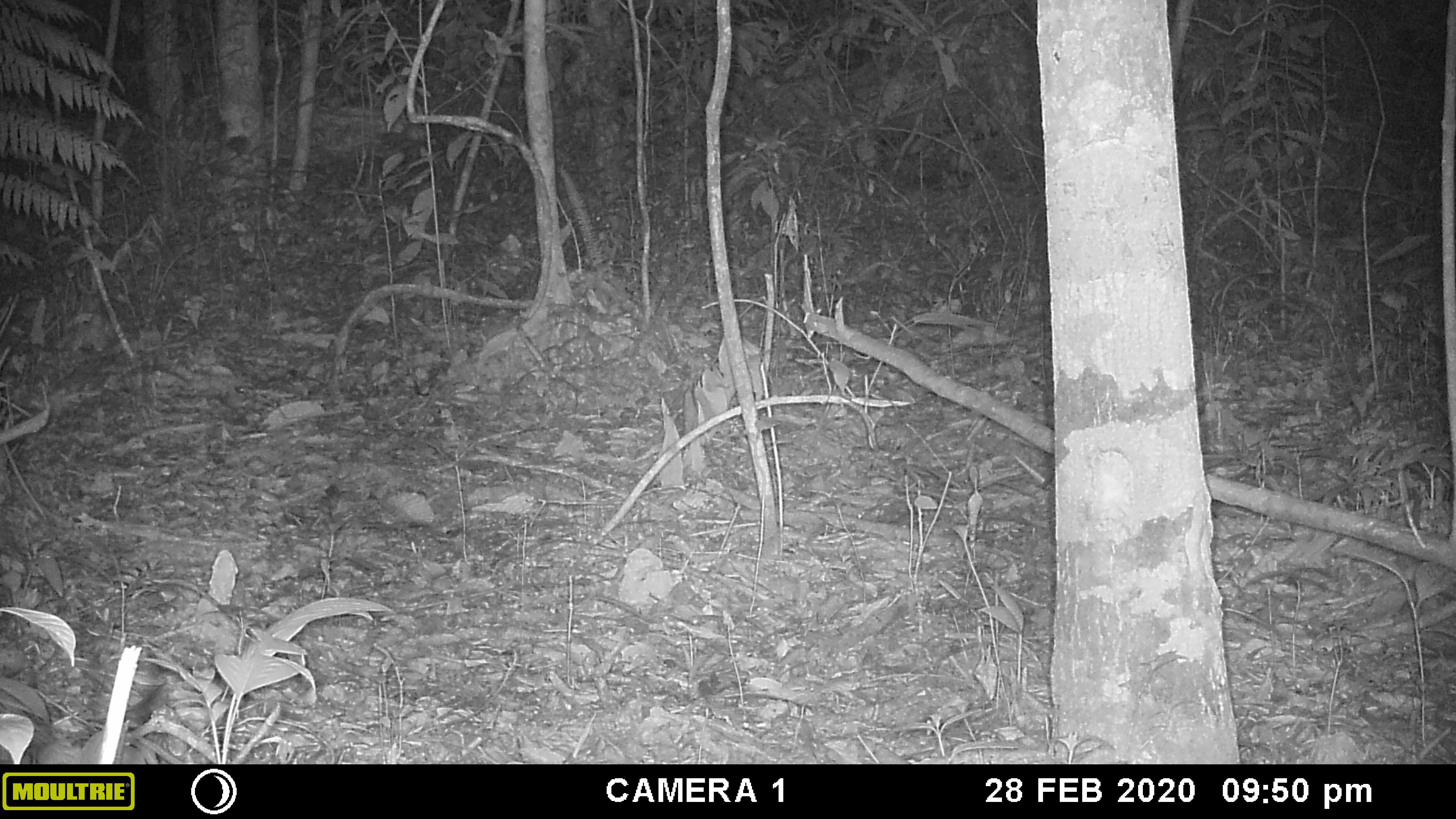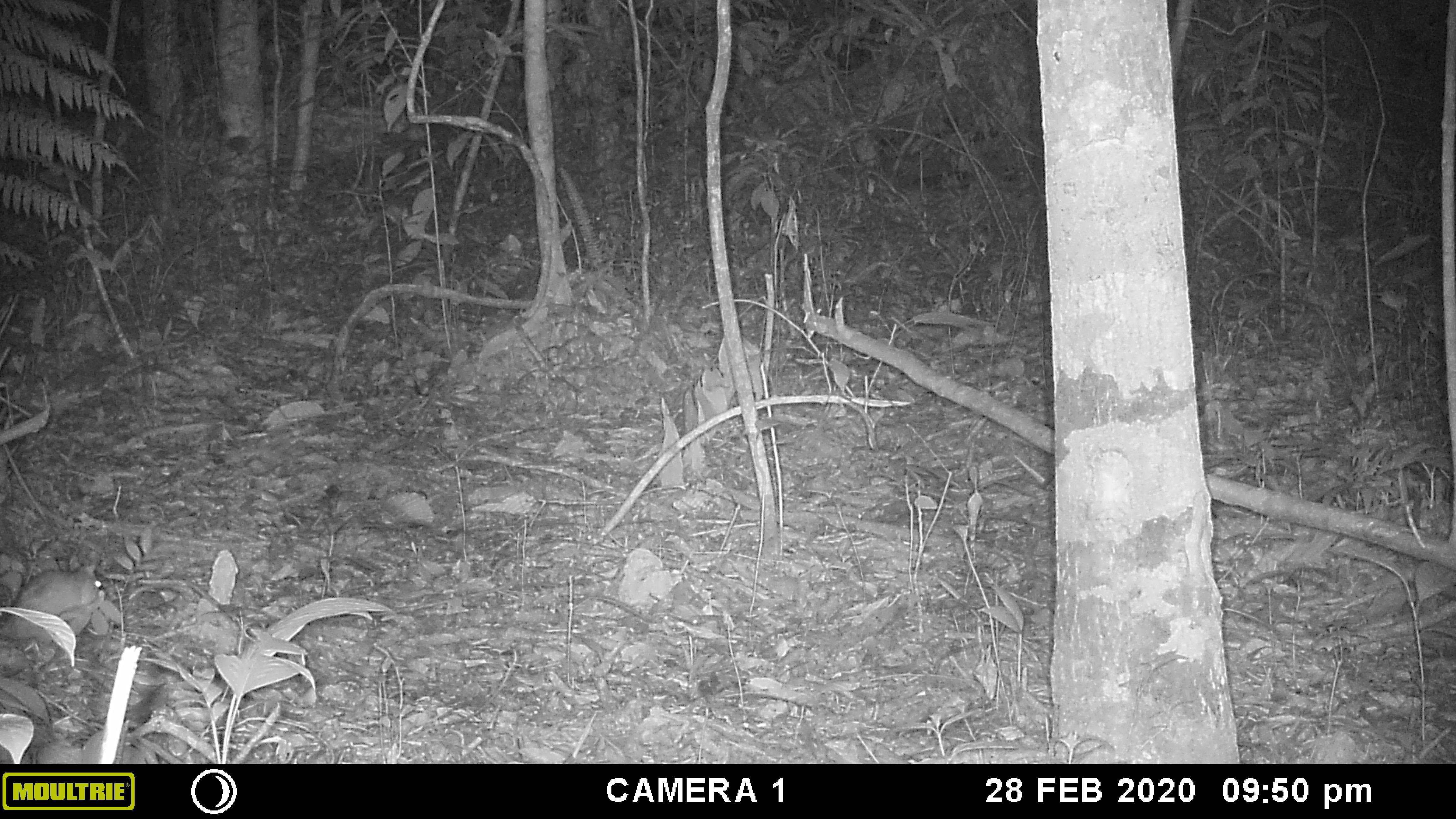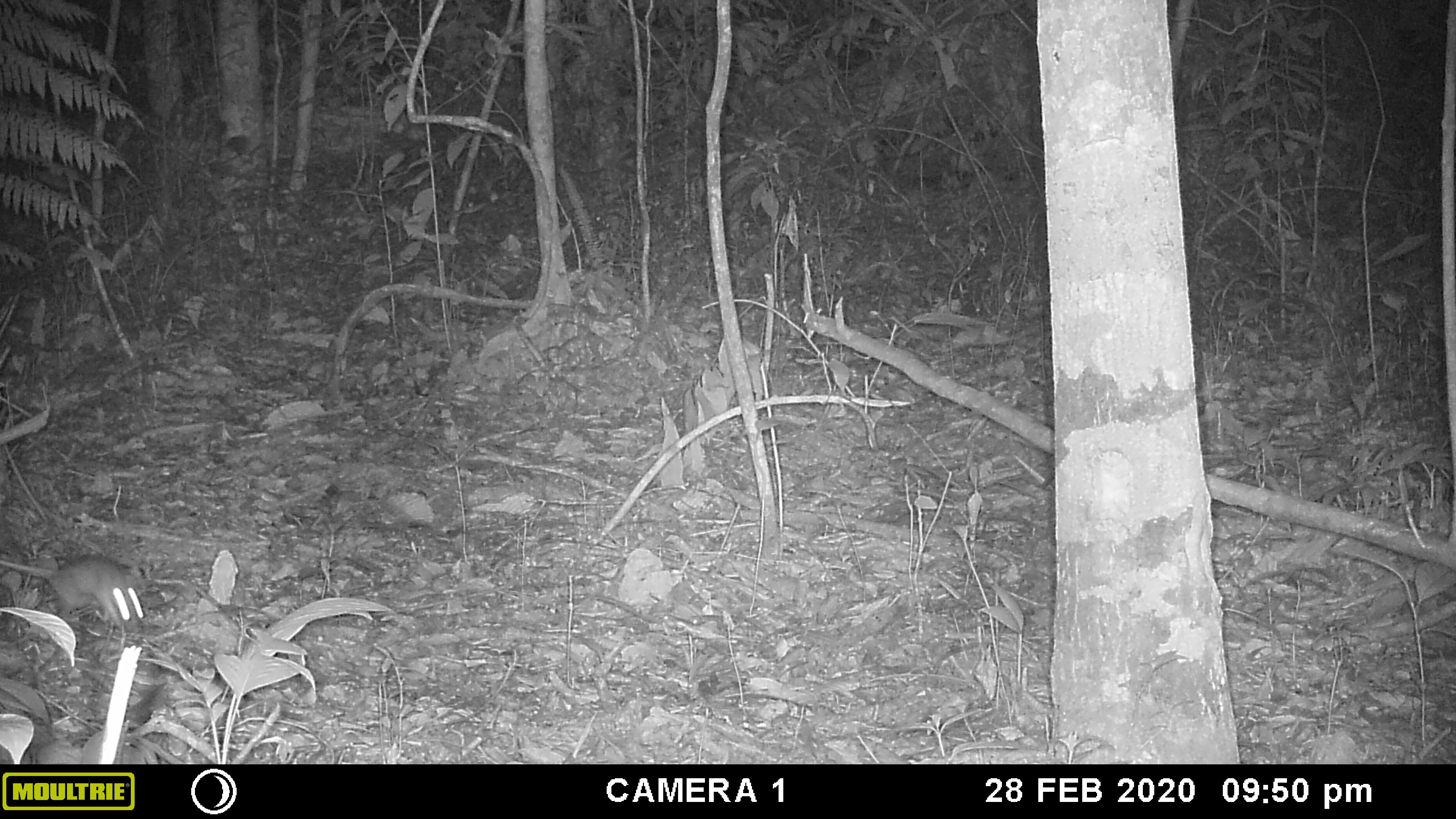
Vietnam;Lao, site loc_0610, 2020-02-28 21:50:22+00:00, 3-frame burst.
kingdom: Animalia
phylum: Chordata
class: Mammalia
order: Rodentia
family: Muridae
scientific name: Muridae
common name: old-world mice and rats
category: unidentified murid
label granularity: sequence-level